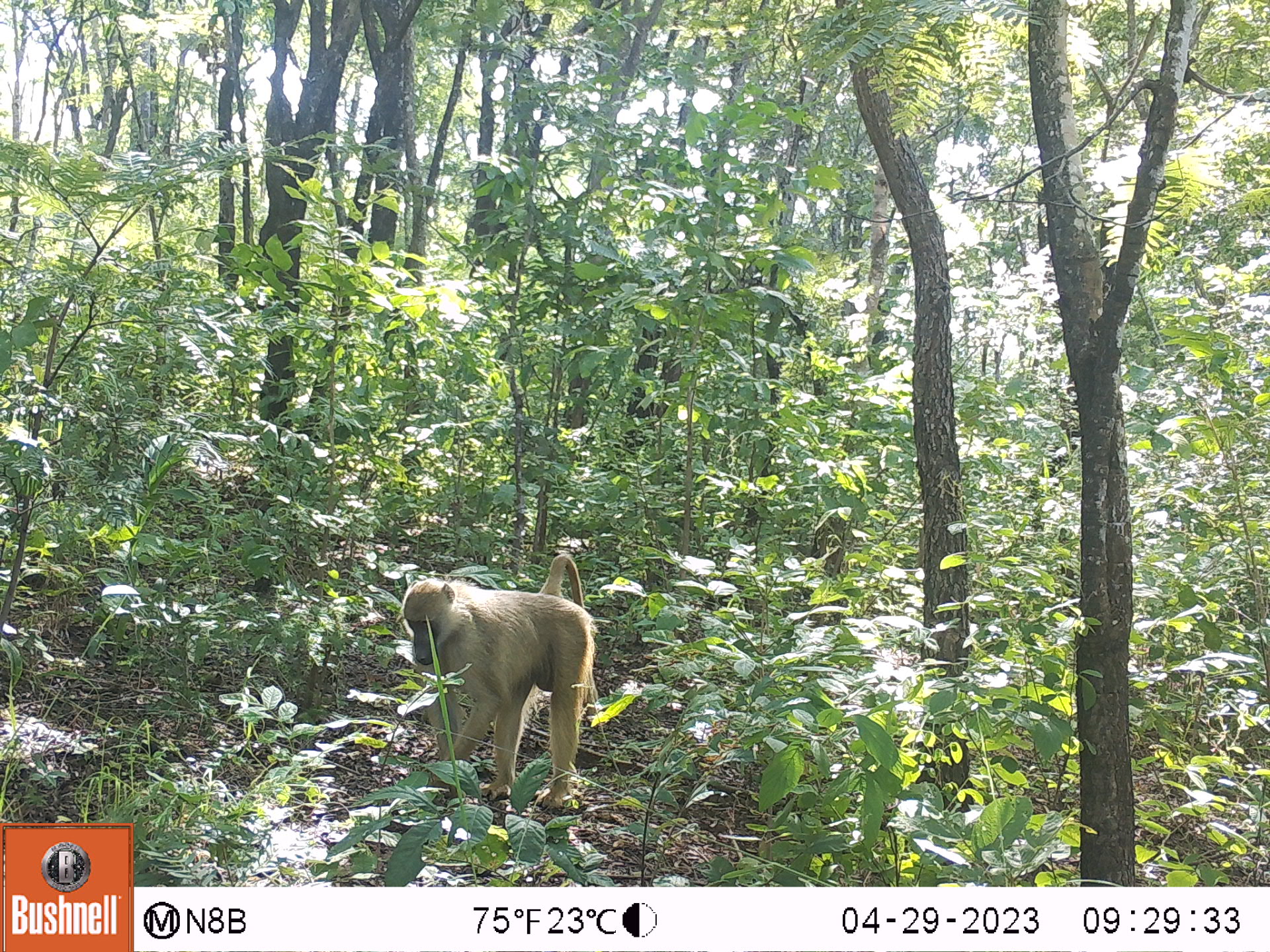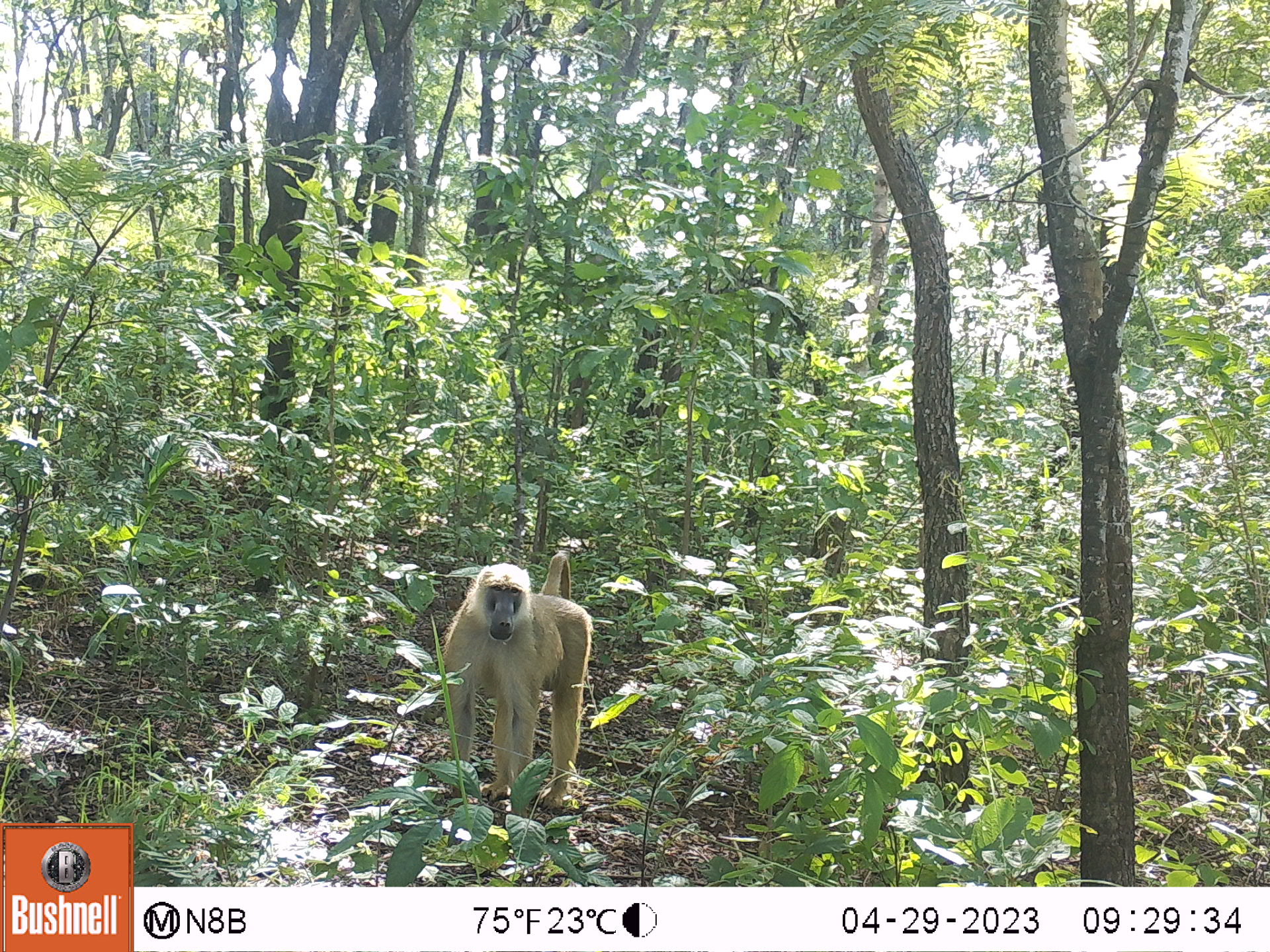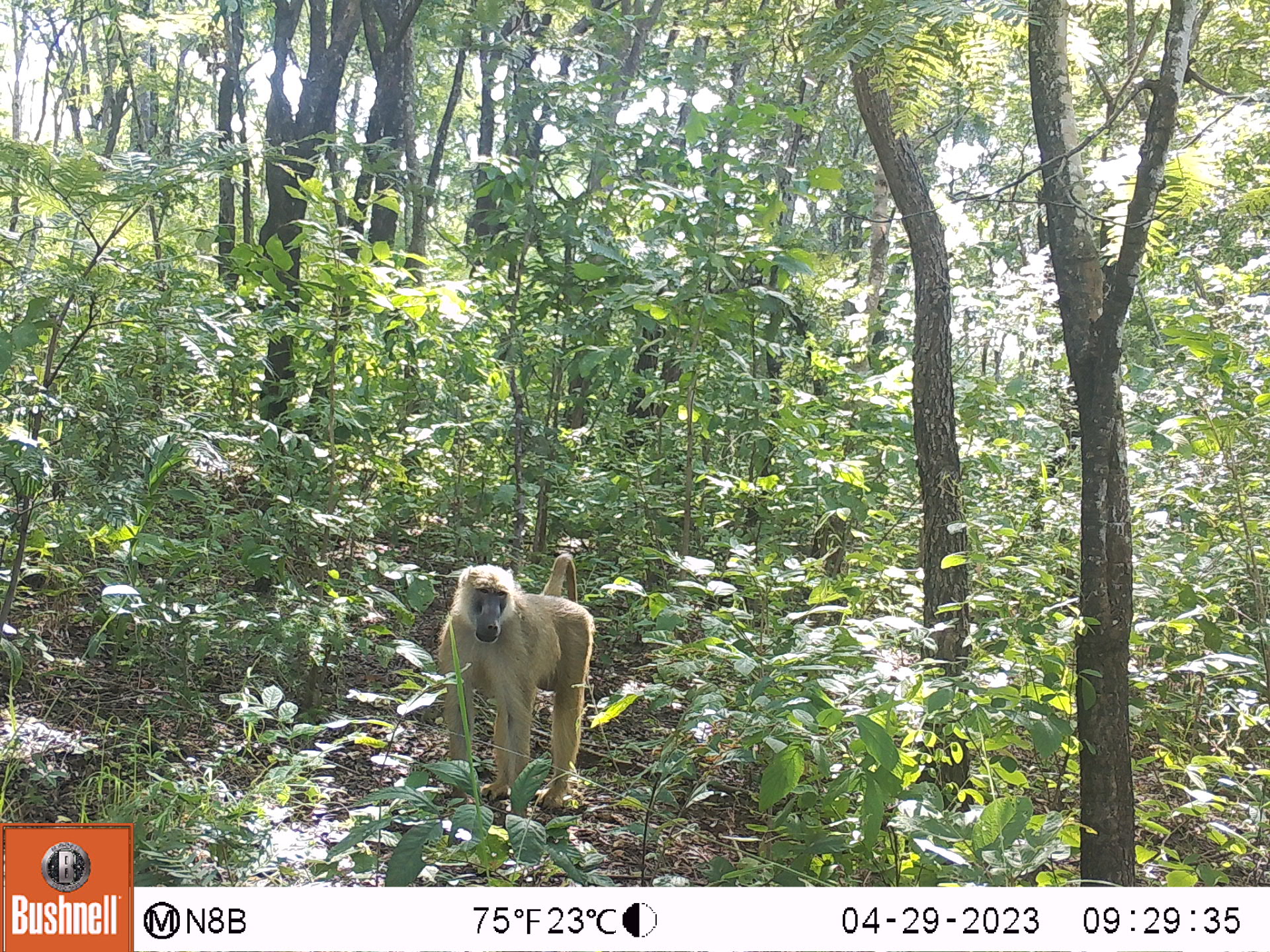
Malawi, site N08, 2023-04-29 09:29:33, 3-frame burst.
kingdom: Animalia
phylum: Chordata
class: Mammalia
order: Primates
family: Cercopithecidae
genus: Papio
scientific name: Papio cynocephalus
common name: yellow baboon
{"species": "yellow baboon (Papio cynocephalus)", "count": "1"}